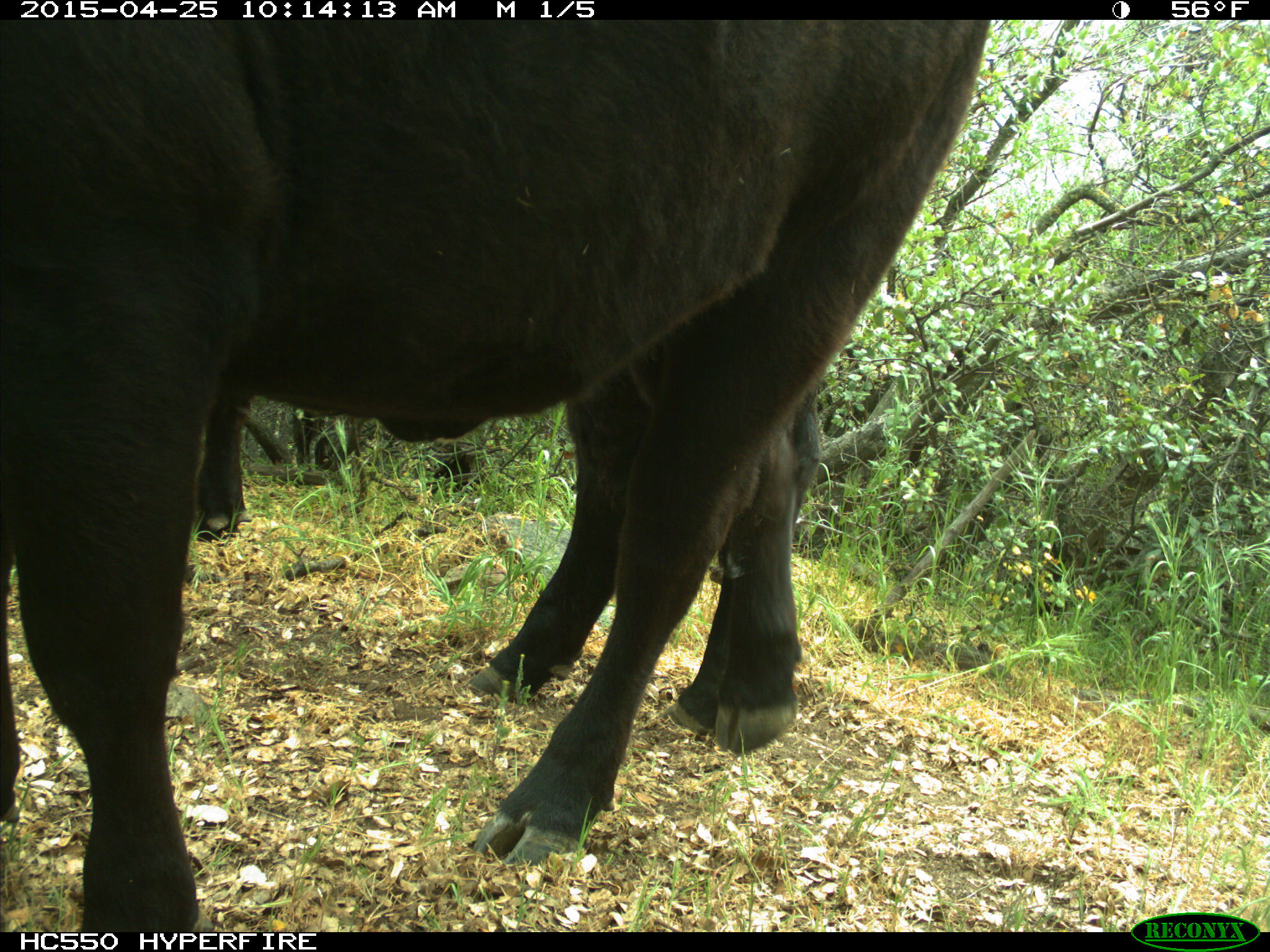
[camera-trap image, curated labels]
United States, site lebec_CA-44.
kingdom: Animalia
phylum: Chordata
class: Mammalia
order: Artiodactyla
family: Suidae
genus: Sus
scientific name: Sus scrofa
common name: wild boar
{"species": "Sus scrofa (wild boar)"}